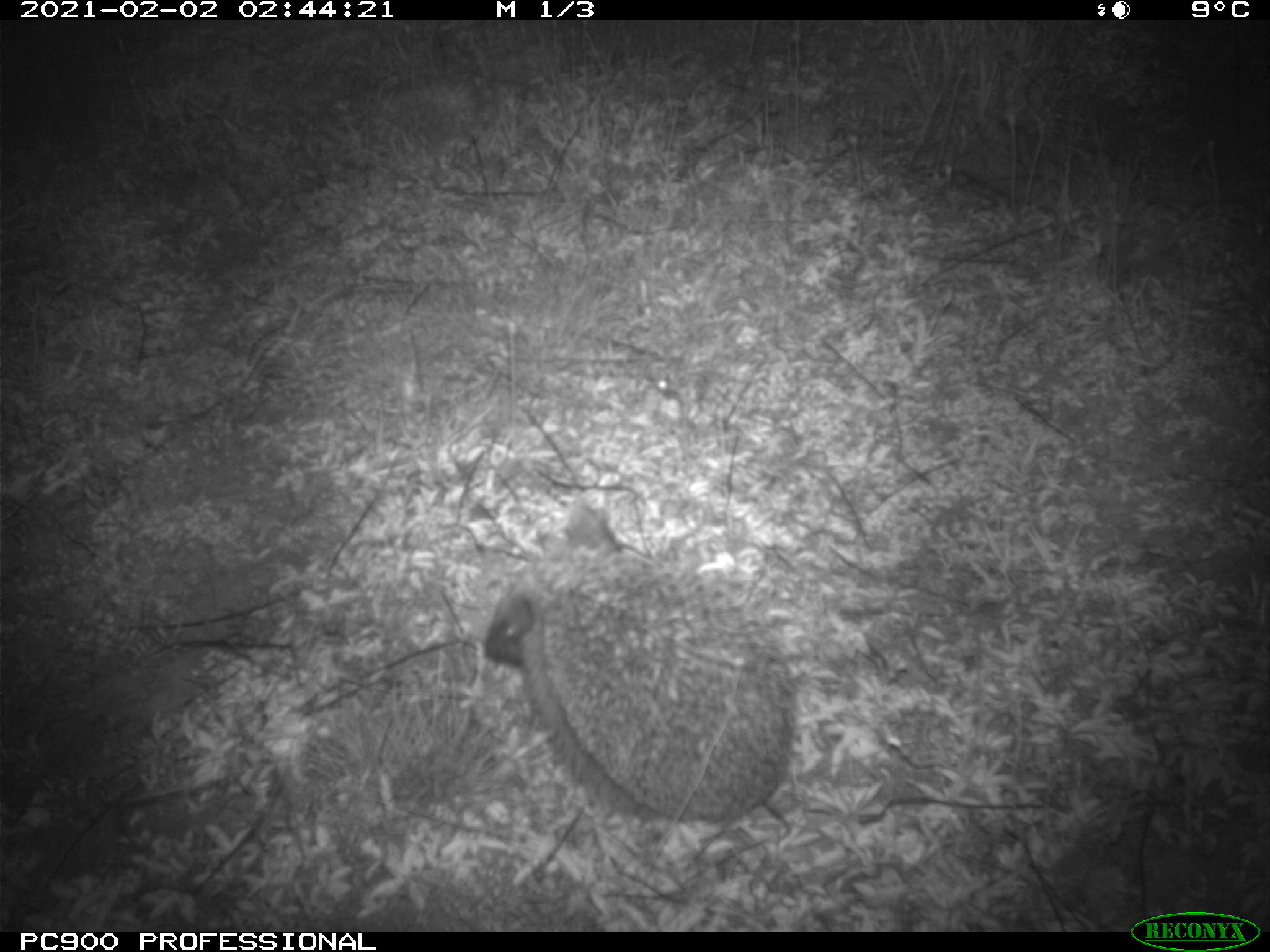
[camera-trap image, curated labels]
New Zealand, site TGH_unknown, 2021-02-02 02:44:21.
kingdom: Animalia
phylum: Chordata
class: Mammalia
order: Eulipotyphla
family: Erinaceidae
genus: Erinaceus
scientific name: Erinaceus europaeus europaeus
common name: european hedgehog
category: hedgehog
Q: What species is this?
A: Hedgehog (european hedgehog) (Erinaceus europaeus europaeus).